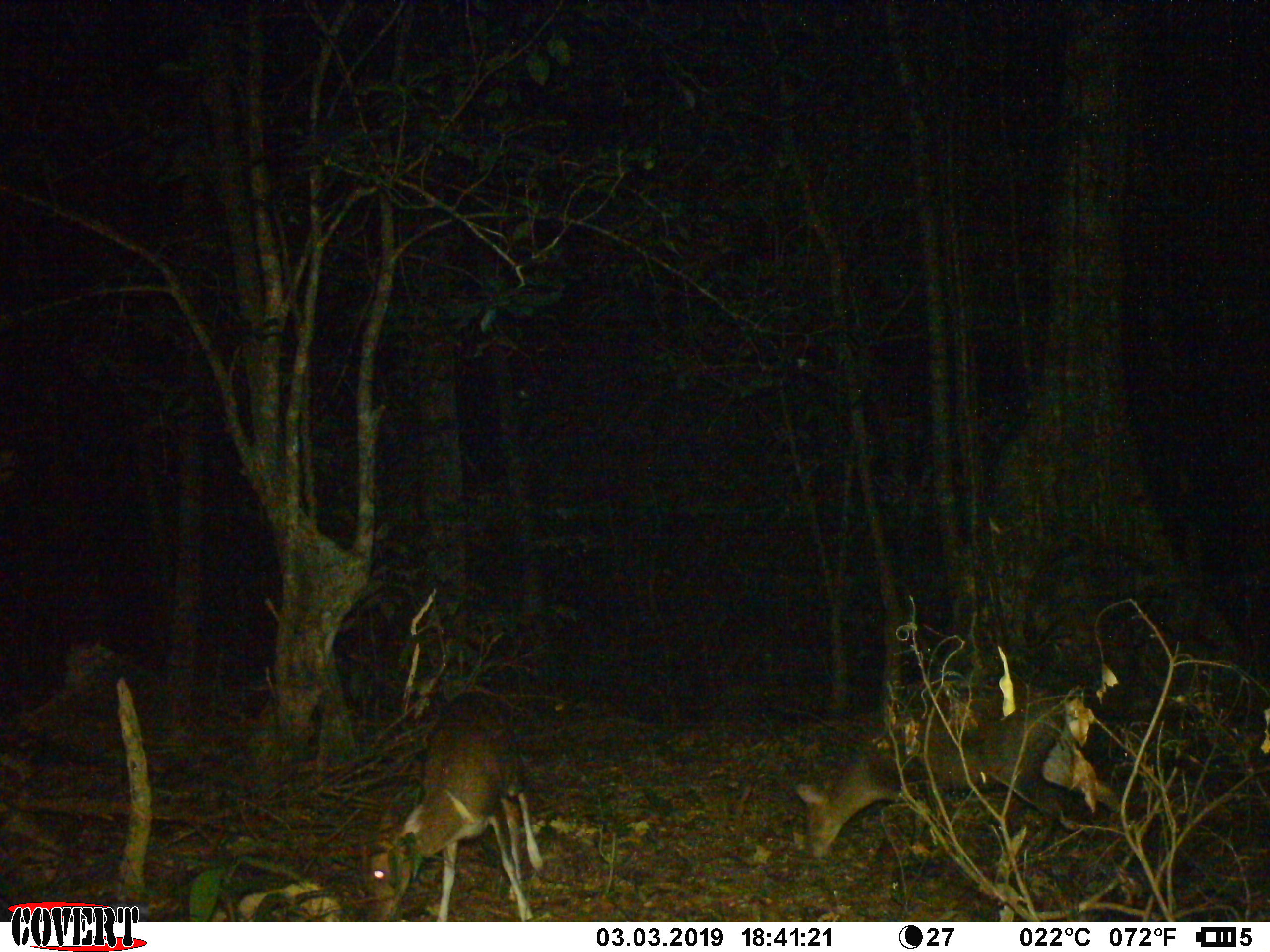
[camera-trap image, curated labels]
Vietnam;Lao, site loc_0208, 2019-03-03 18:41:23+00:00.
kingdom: Animalia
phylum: Chordata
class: Mammalia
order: Artiodactyla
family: Cervidae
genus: Muntiacus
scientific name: Muntiacus rooseveltorum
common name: roosevelt's muntjac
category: roosevelts muntjac group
Roosevelts muntjac group (roosevelt's muntjac) (Muntiacus rooseveltorum). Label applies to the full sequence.